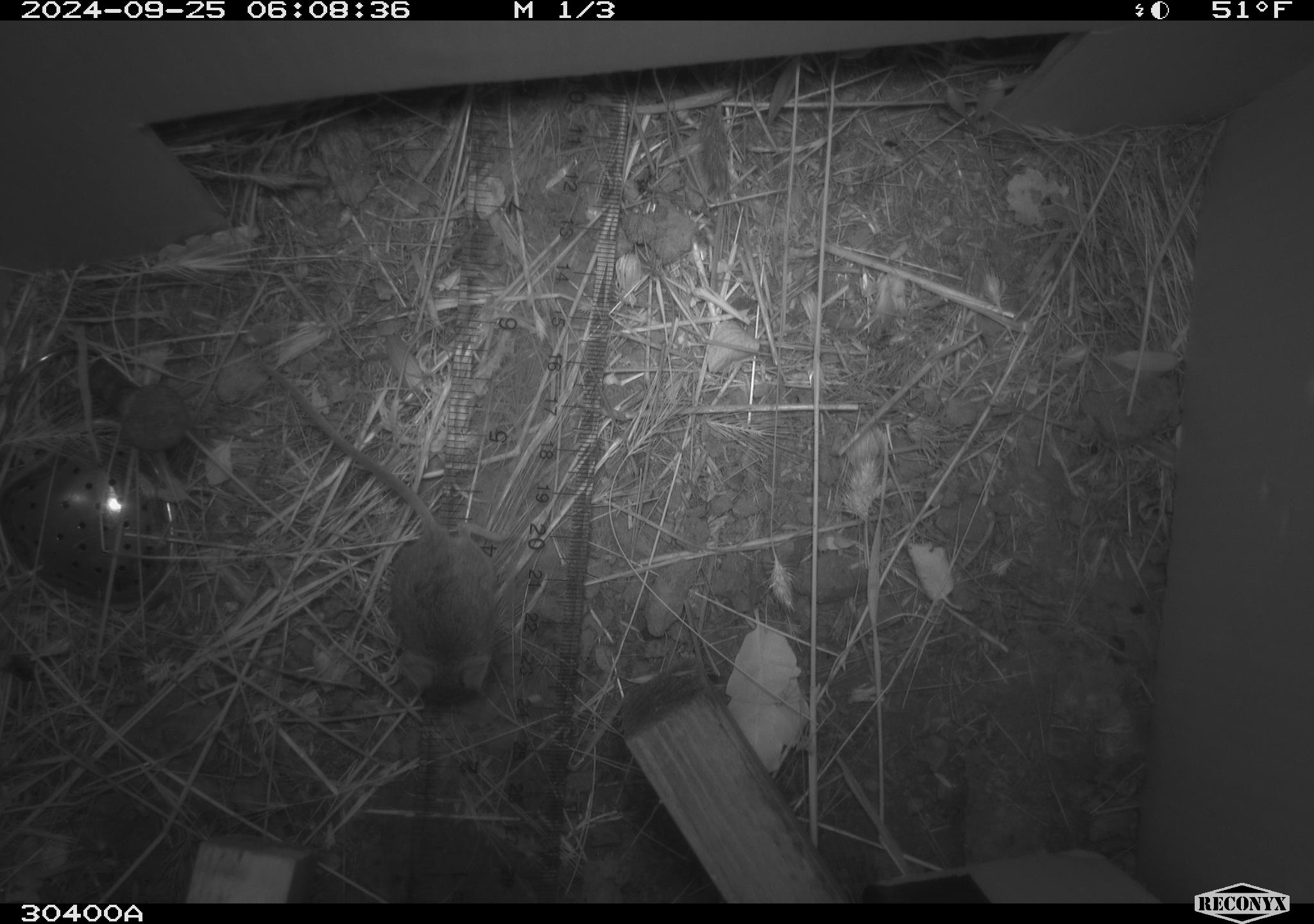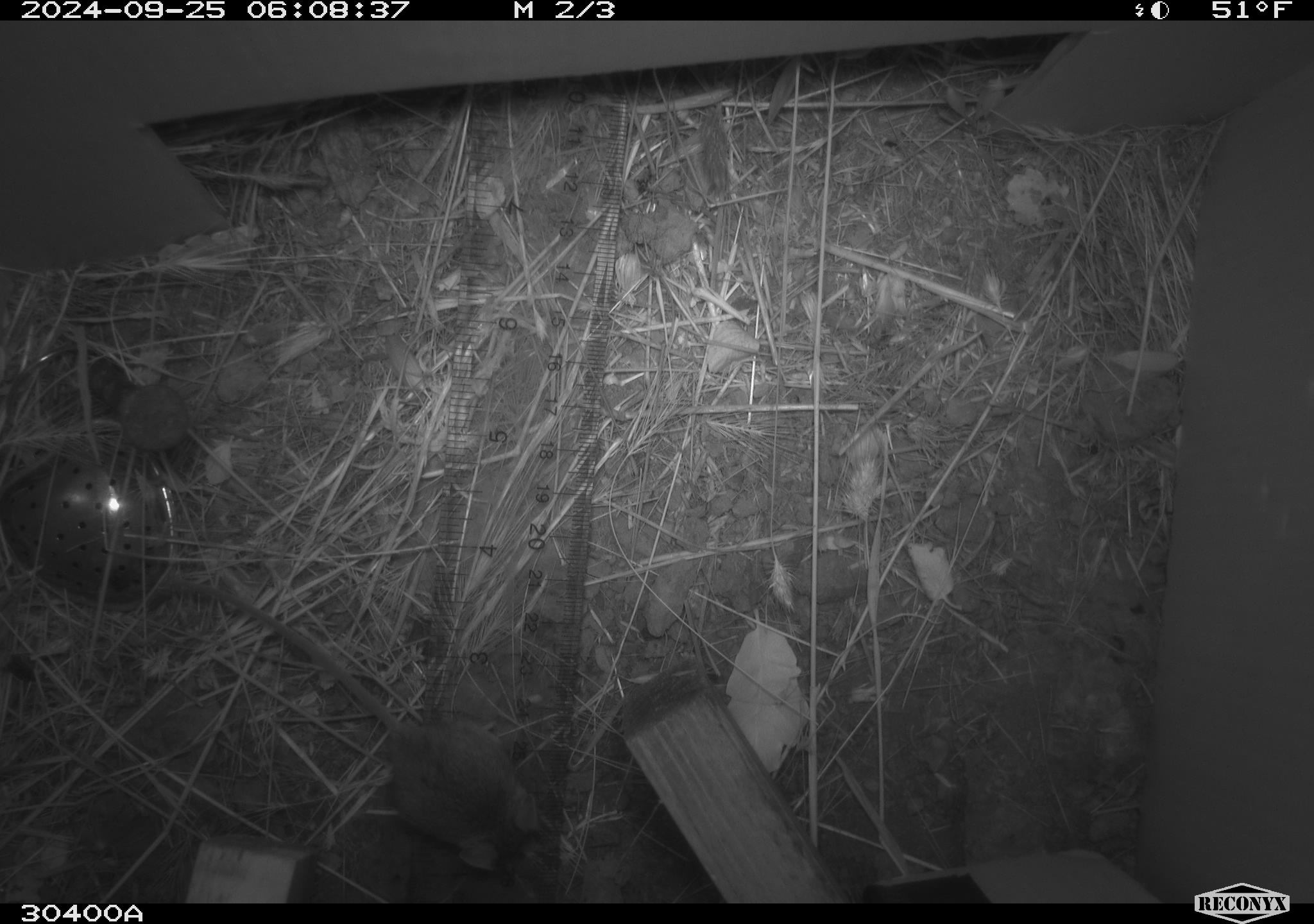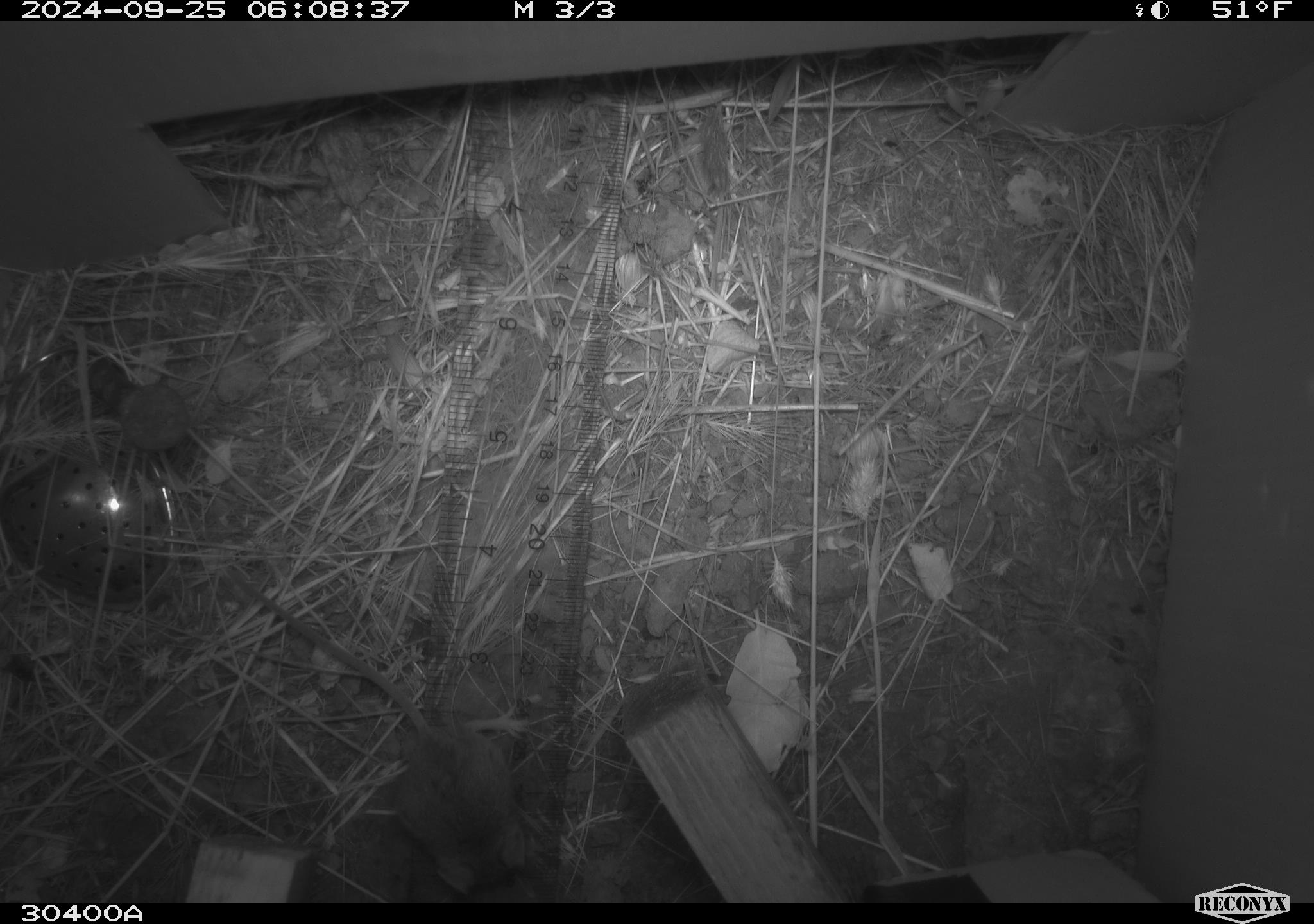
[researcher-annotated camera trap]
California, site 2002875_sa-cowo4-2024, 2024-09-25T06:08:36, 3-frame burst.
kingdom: Animalia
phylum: Chordata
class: Mammalia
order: Rodentia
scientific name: Rodentia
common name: mouse species